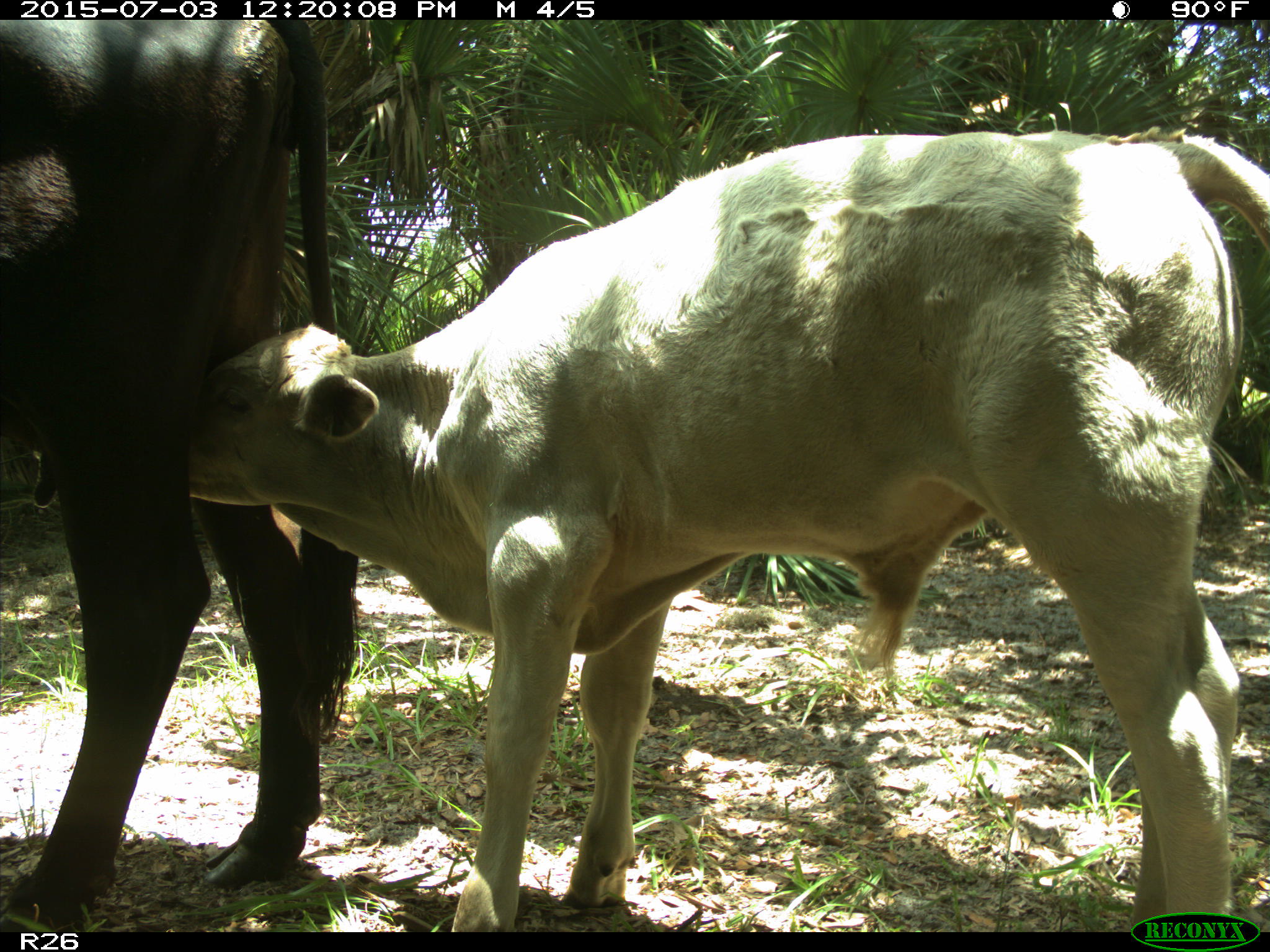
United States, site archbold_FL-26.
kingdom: Animalia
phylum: Chordata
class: Mammalia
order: Artiodactyla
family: Bovidae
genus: Bos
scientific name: Bos taurus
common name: domestic cow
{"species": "Bos taurus (domestic cow)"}